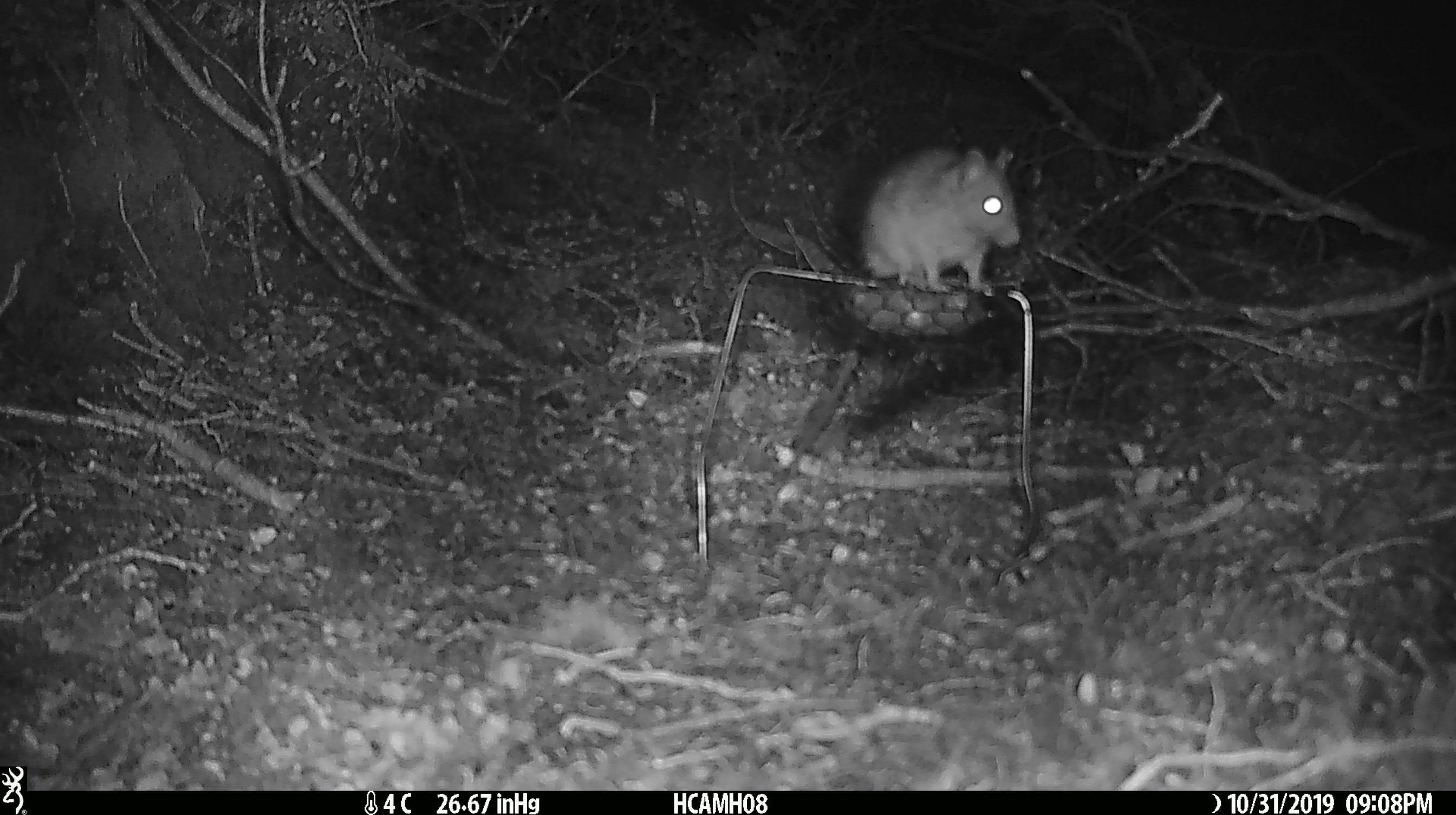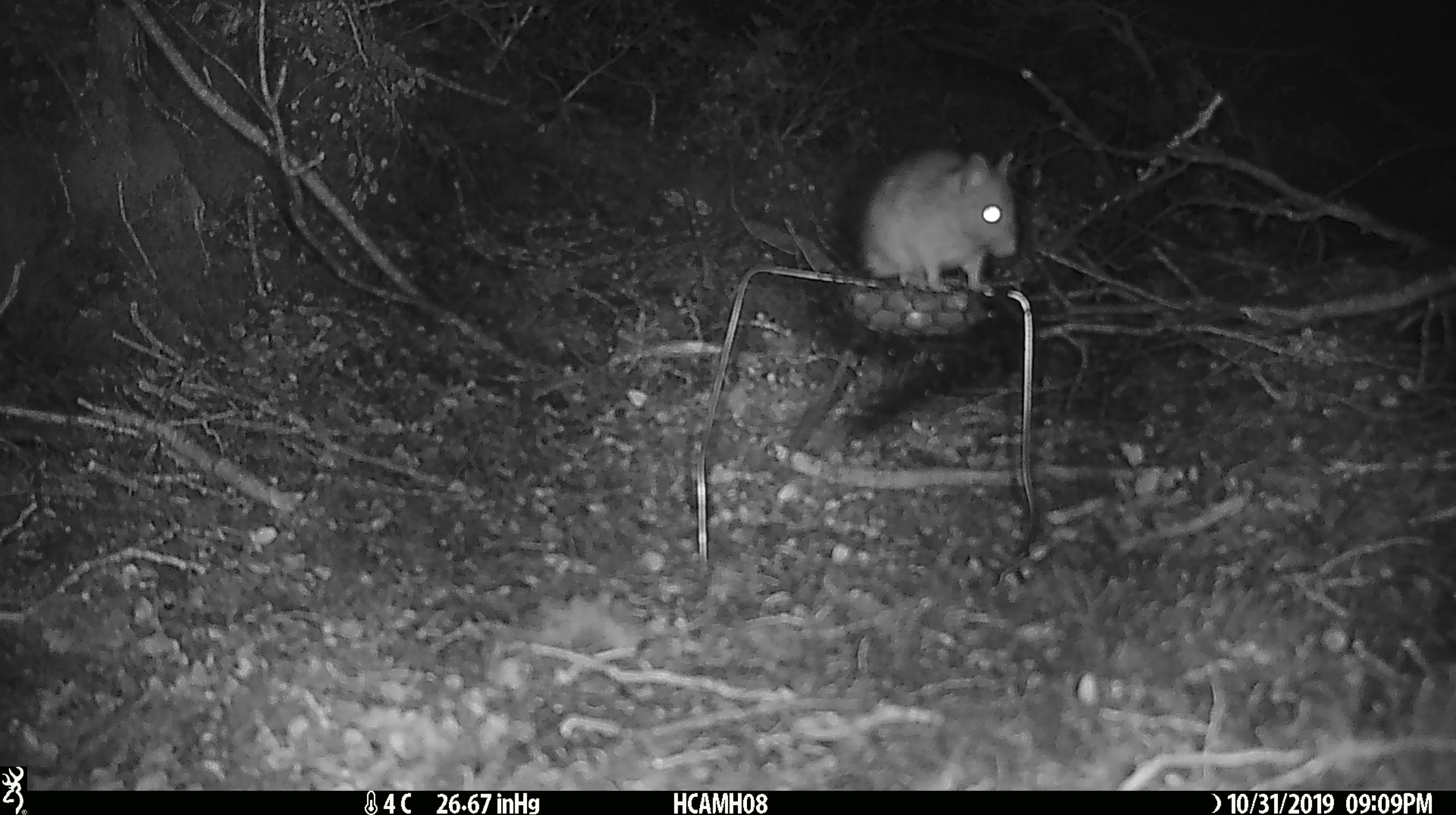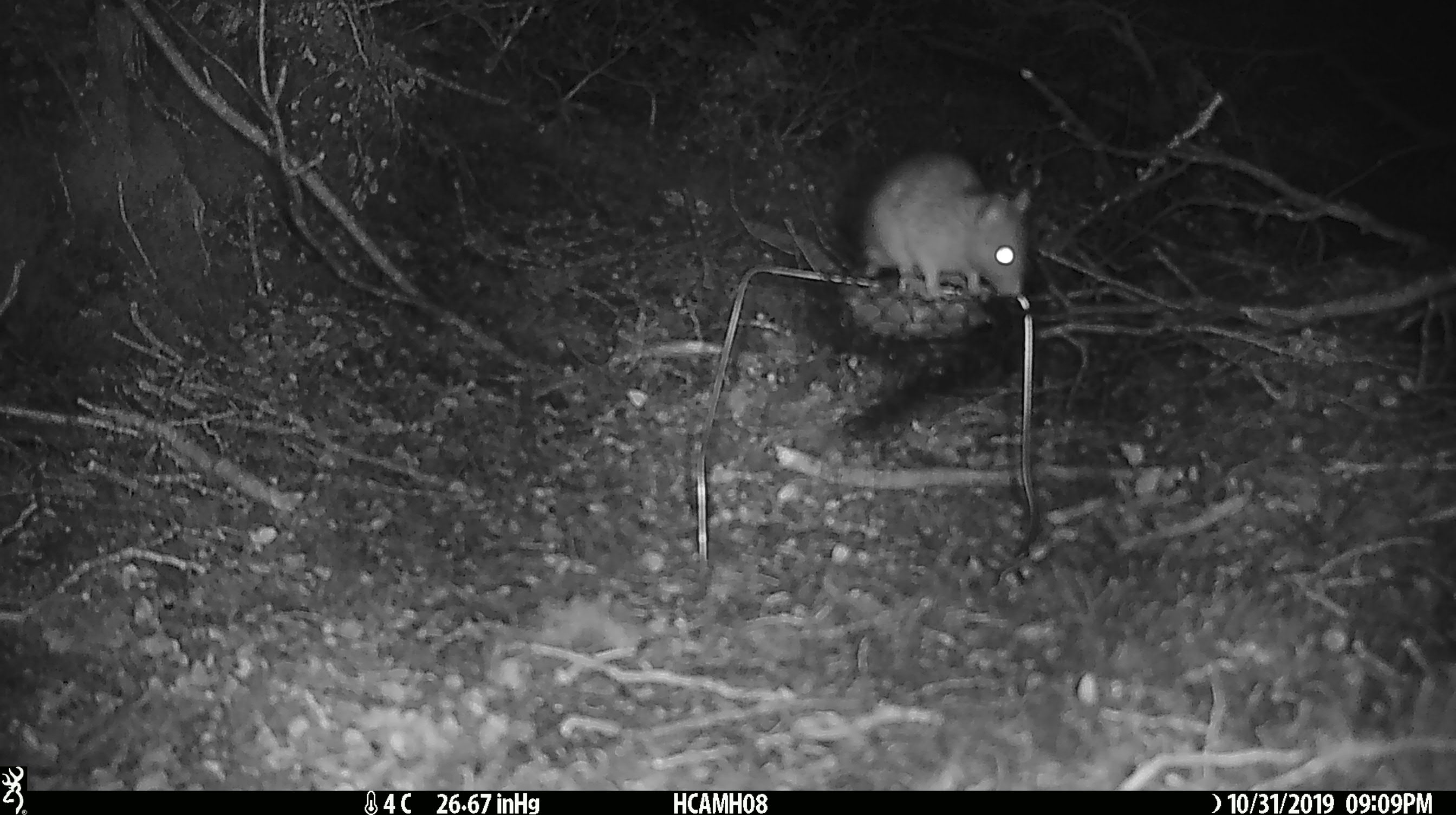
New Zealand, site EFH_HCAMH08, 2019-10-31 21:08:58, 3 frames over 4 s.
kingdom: Animalia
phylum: Chordata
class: Mammalia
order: Rodentia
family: Muridae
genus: Rattus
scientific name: Rattus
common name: rat